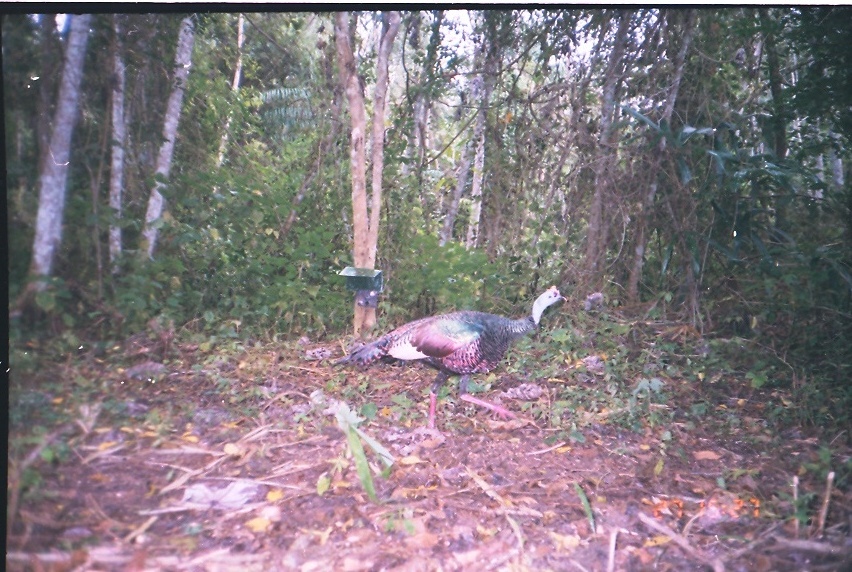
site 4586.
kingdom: Animalia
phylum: Chordata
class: Aves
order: Galliformes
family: Phasianidae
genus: Meleagris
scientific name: Meleagris ocellata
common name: ocellated turkey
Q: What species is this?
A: Meleagris ocellata (ocellated turkey).